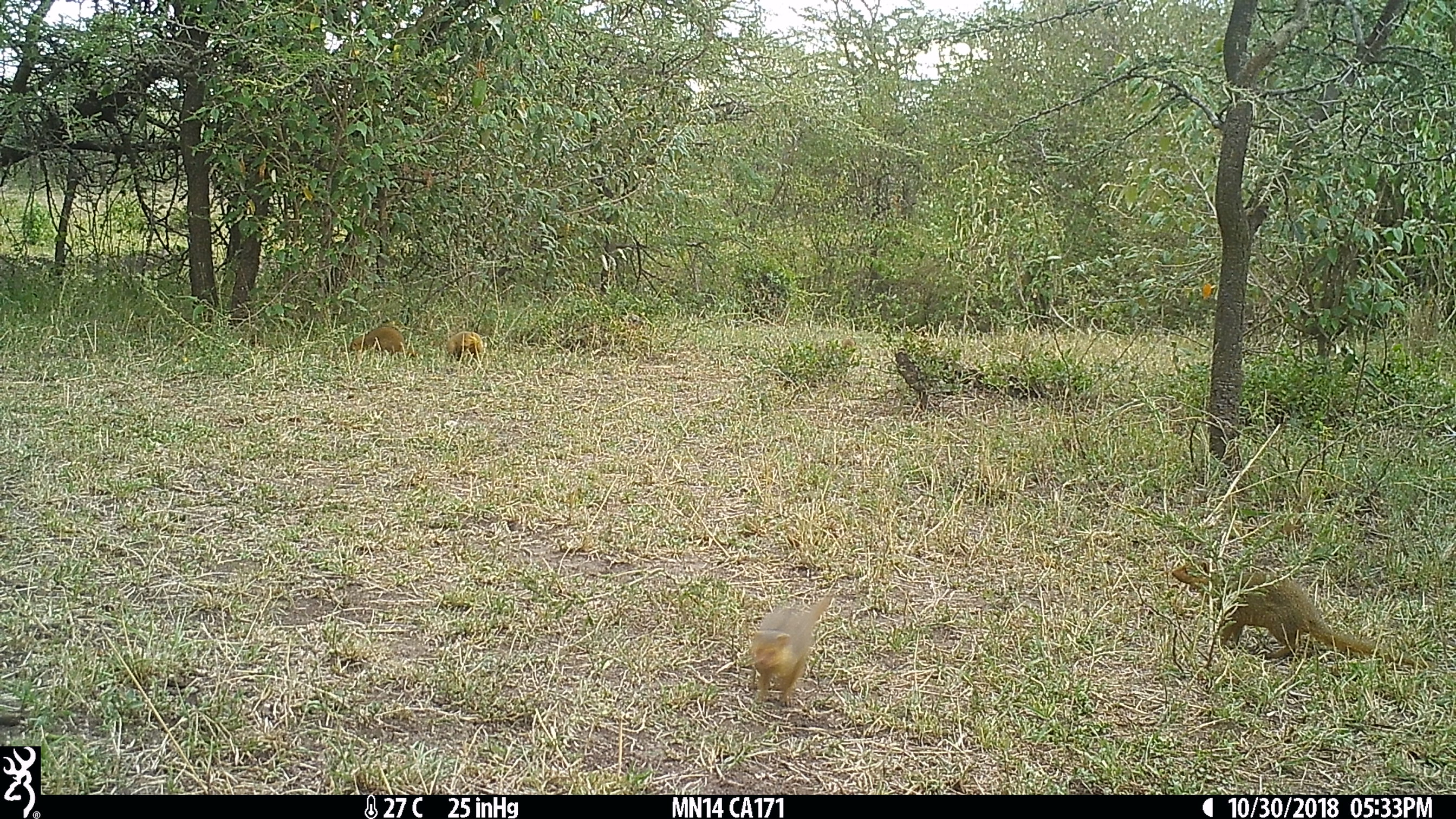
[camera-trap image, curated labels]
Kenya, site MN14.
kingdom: Animalia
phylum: Chordata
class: Mammalia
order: Carnivora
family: Herpestidae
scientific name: Herpestidae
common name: mongoose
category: mongoose other